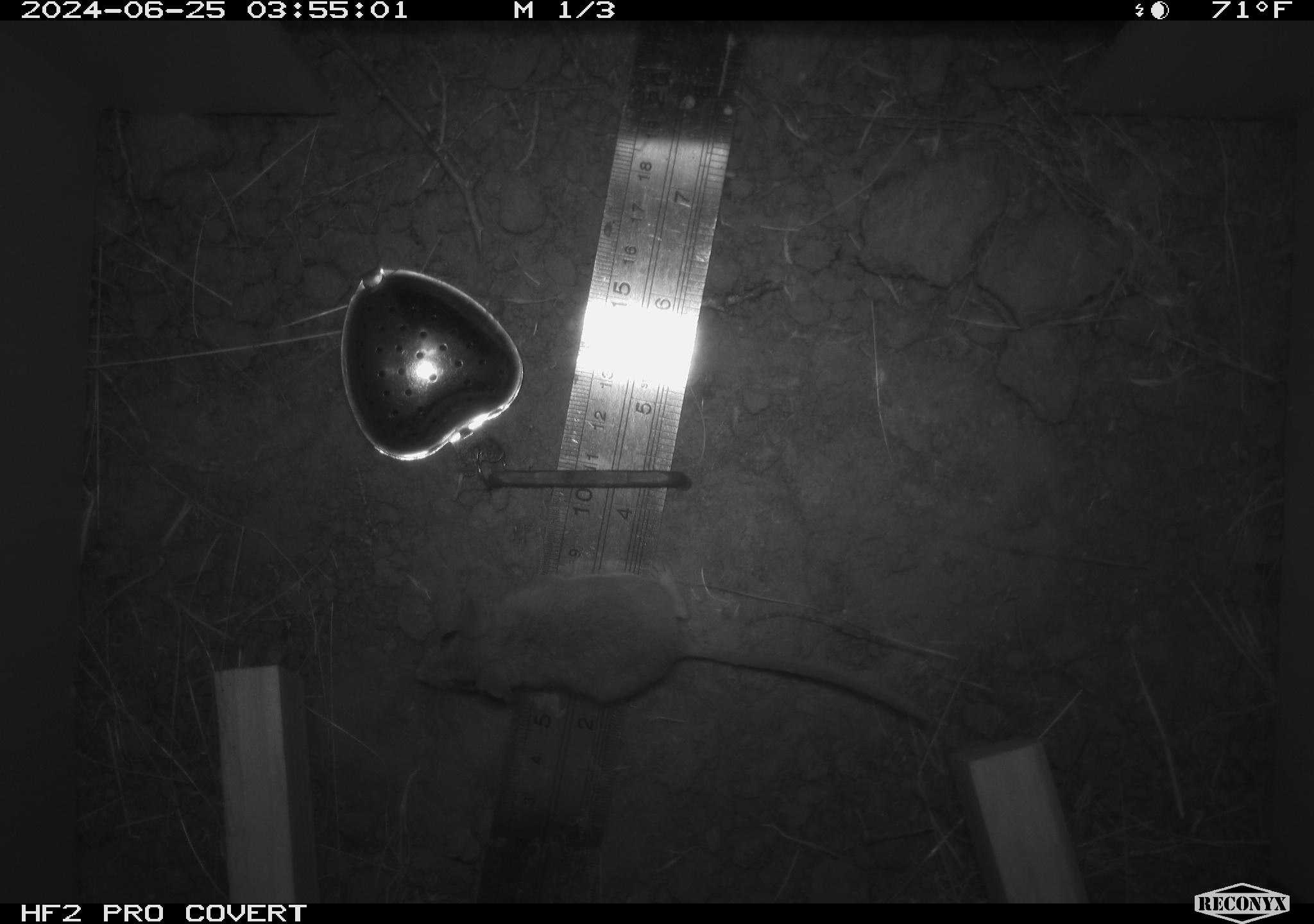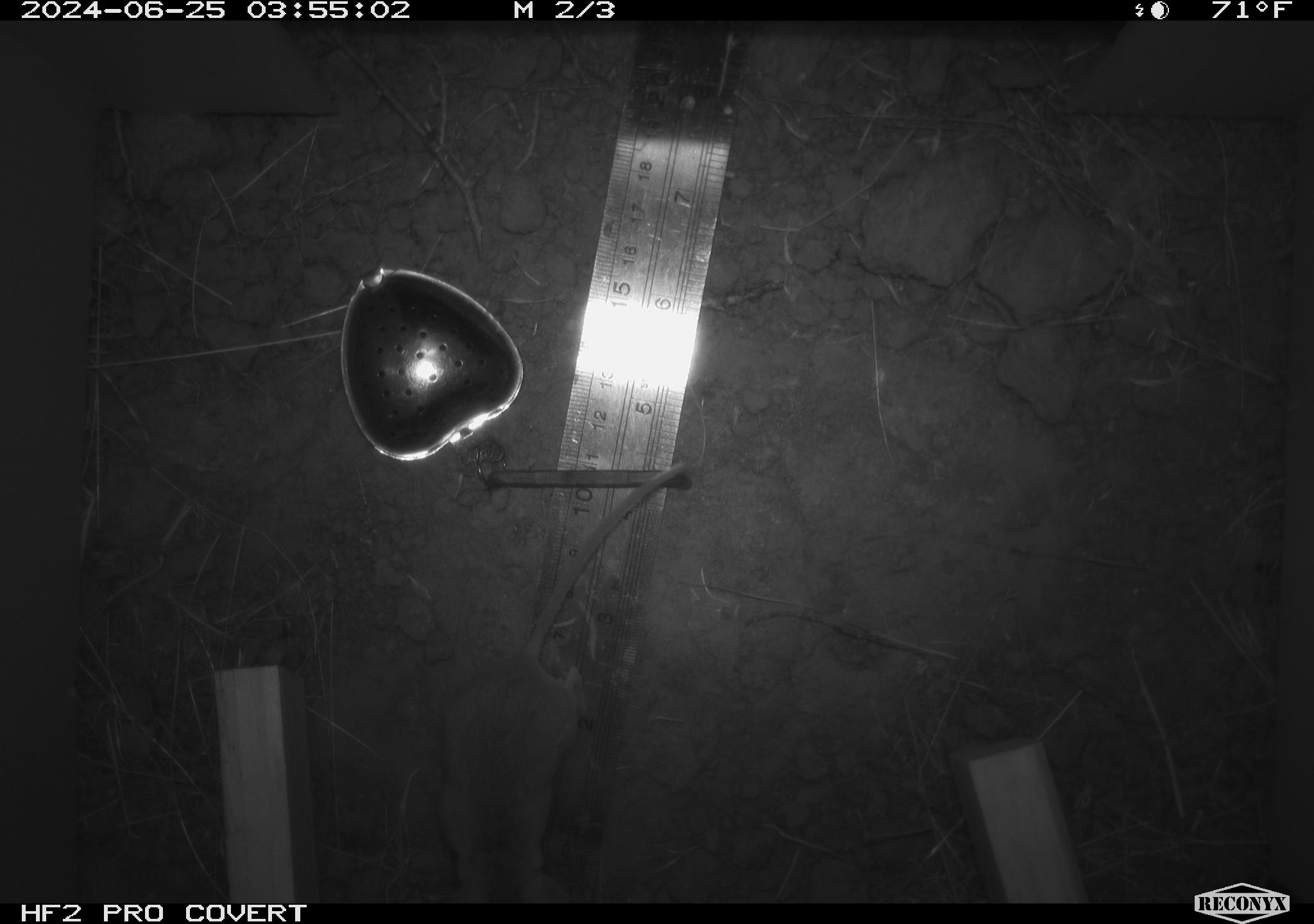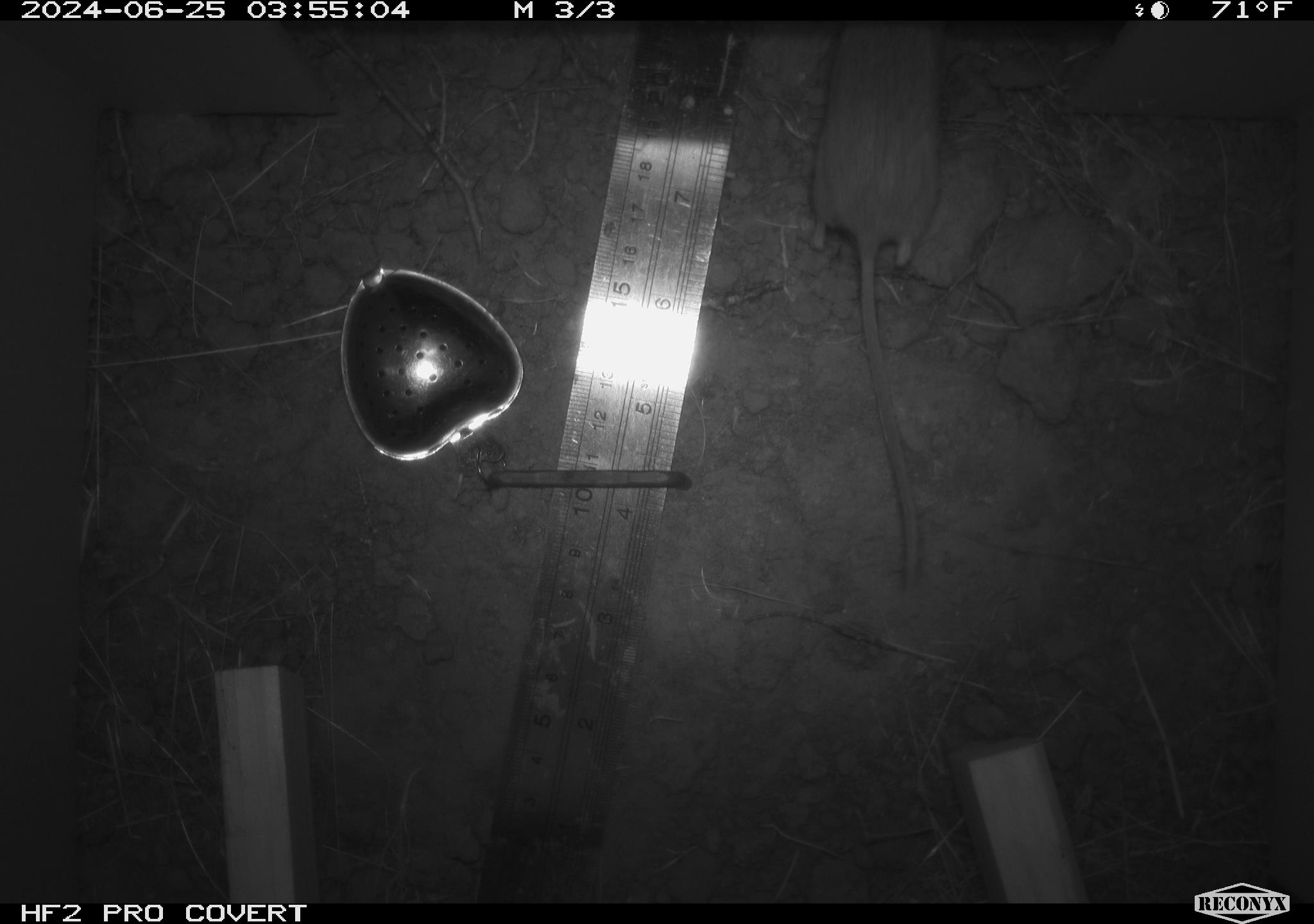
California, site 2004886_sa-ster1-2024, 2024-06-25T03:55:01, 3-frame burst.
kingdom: Animalia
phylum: Chordata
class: Mammalia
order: Rodentia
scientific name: Rodentia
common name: mouse species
Mouse species (Rodentia).